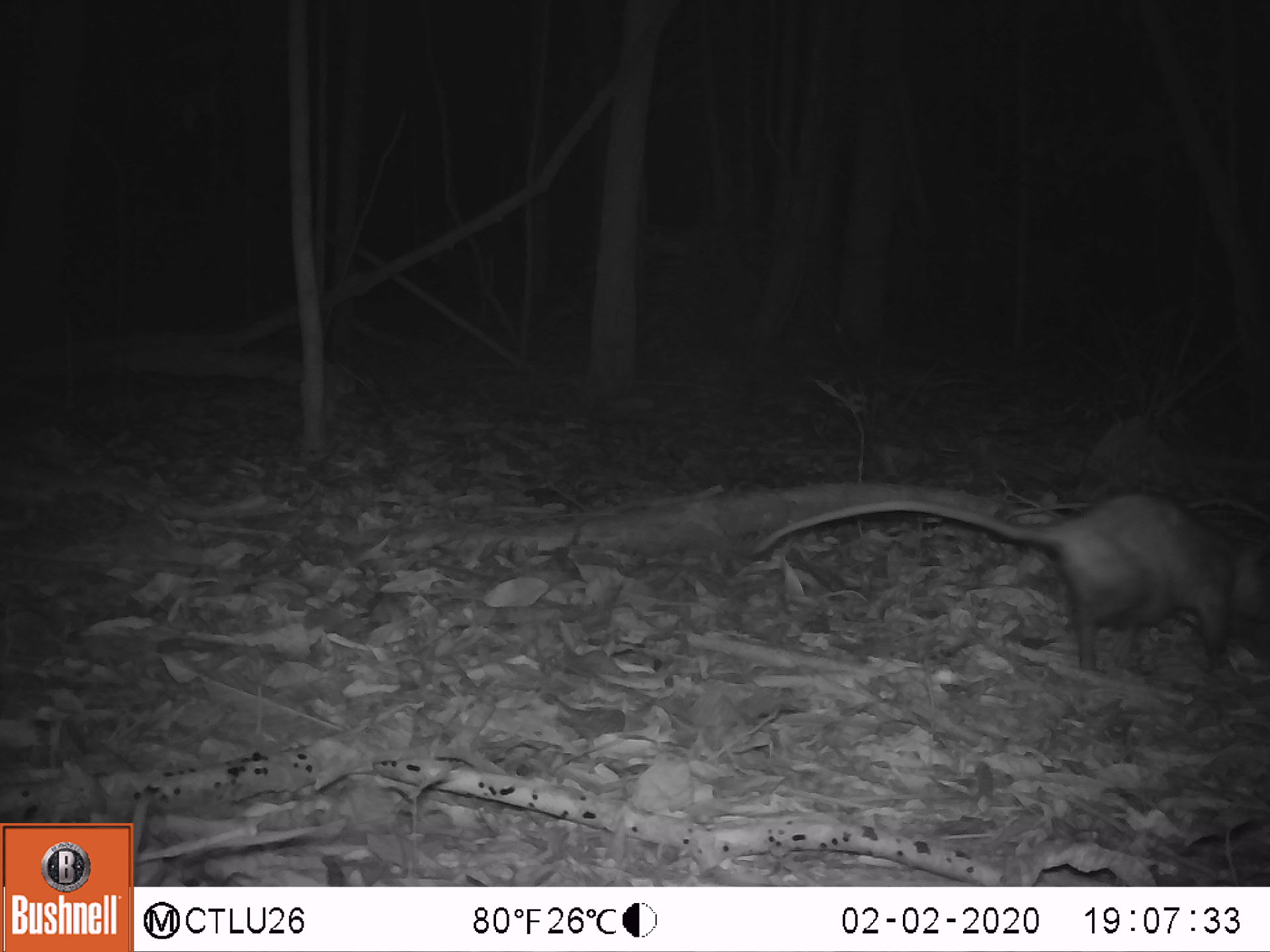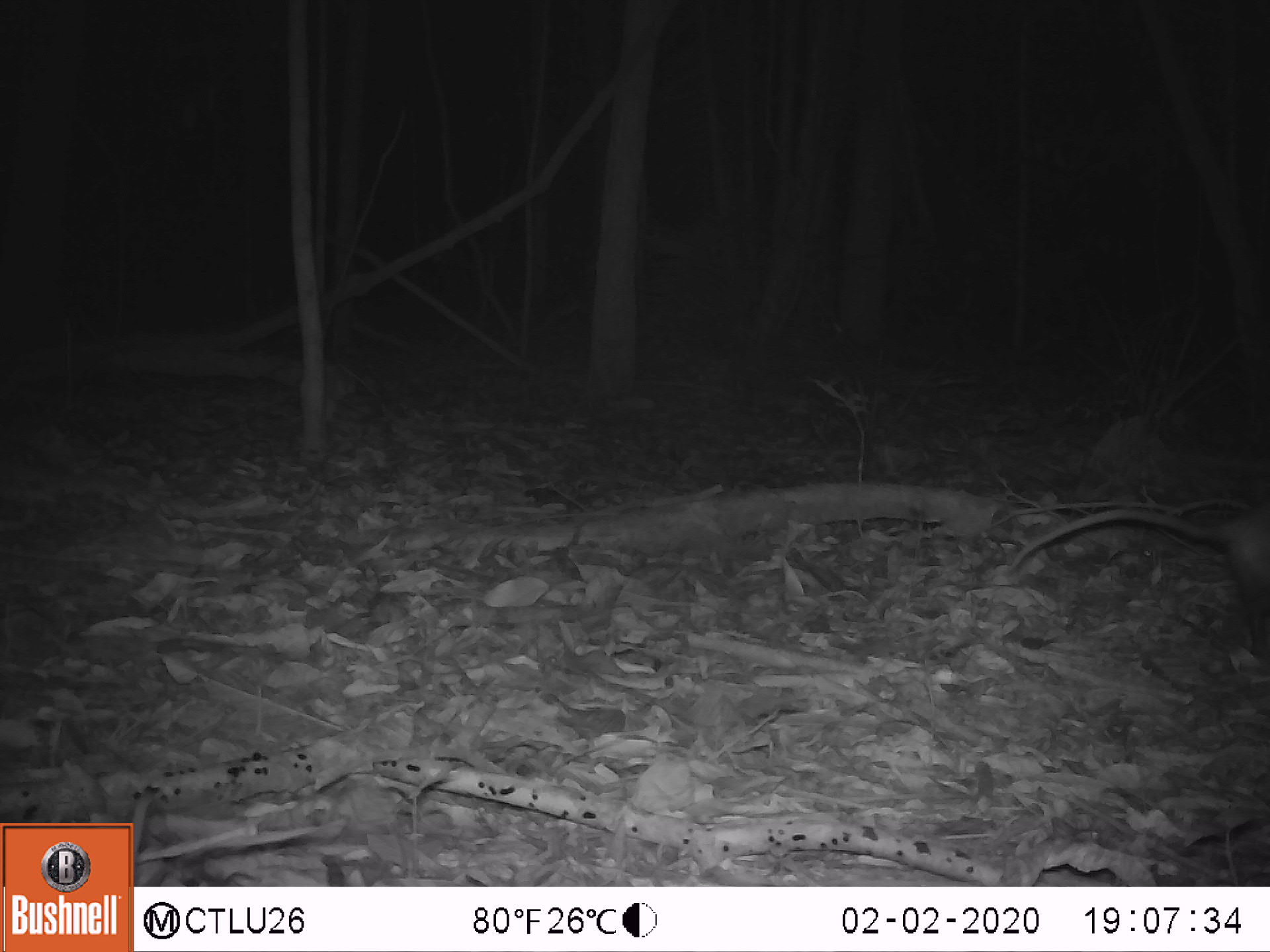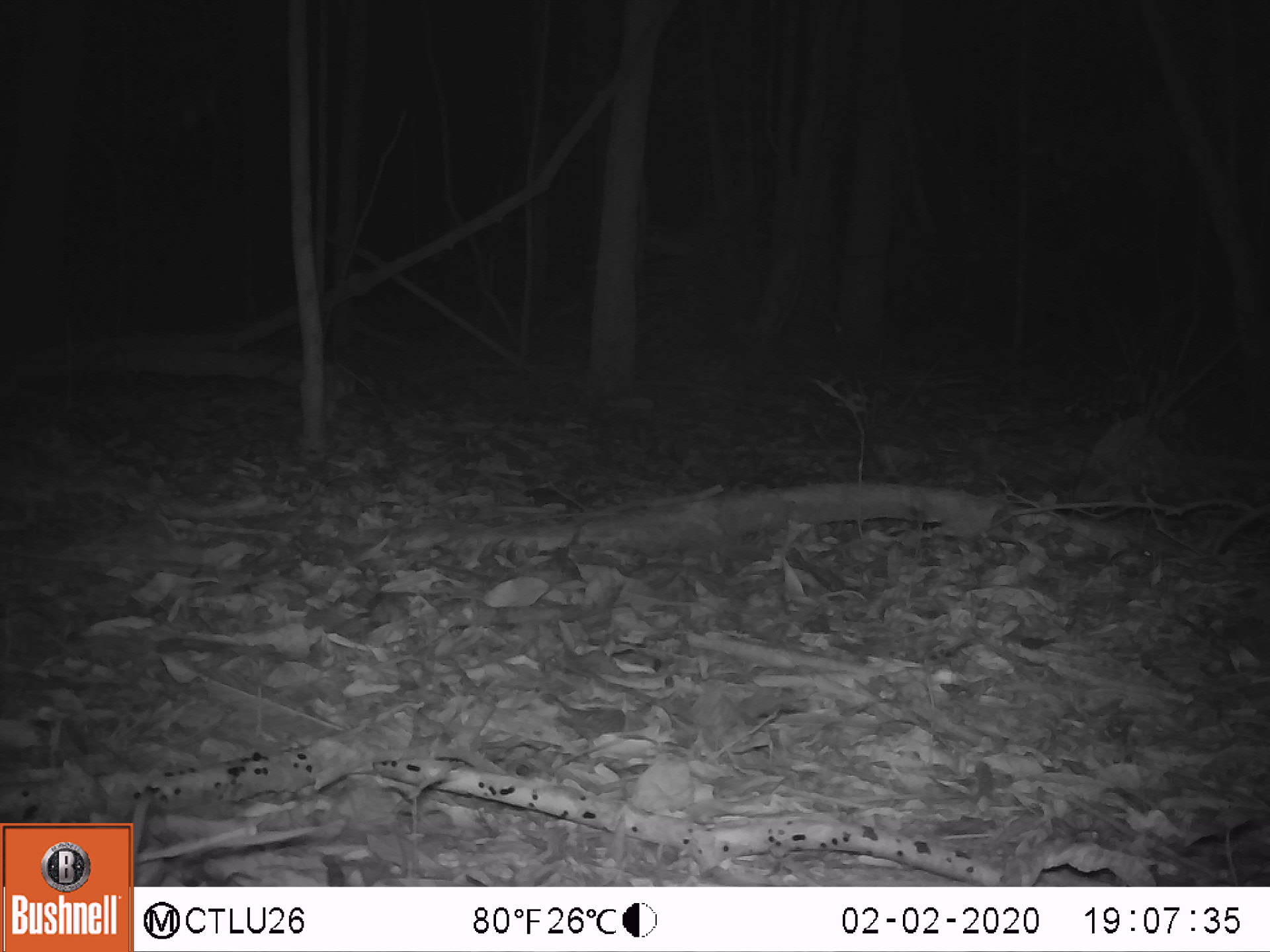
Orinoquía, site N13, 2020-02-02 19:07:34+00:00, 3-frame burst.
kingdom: Animalia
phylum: Chordata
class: Mammalia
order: Didelphimorphia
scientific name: Didelphimorphia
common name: possum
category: unknown possum